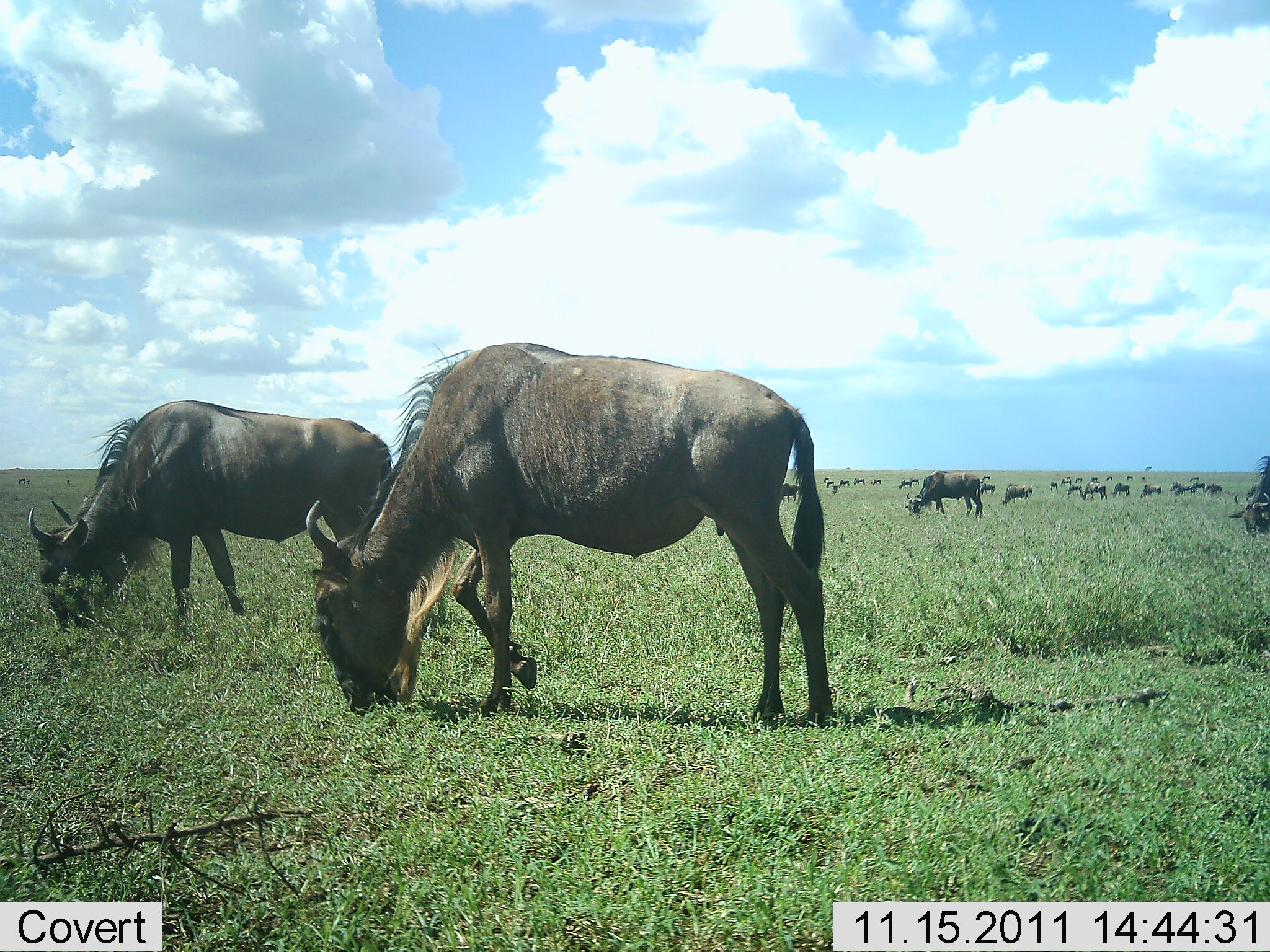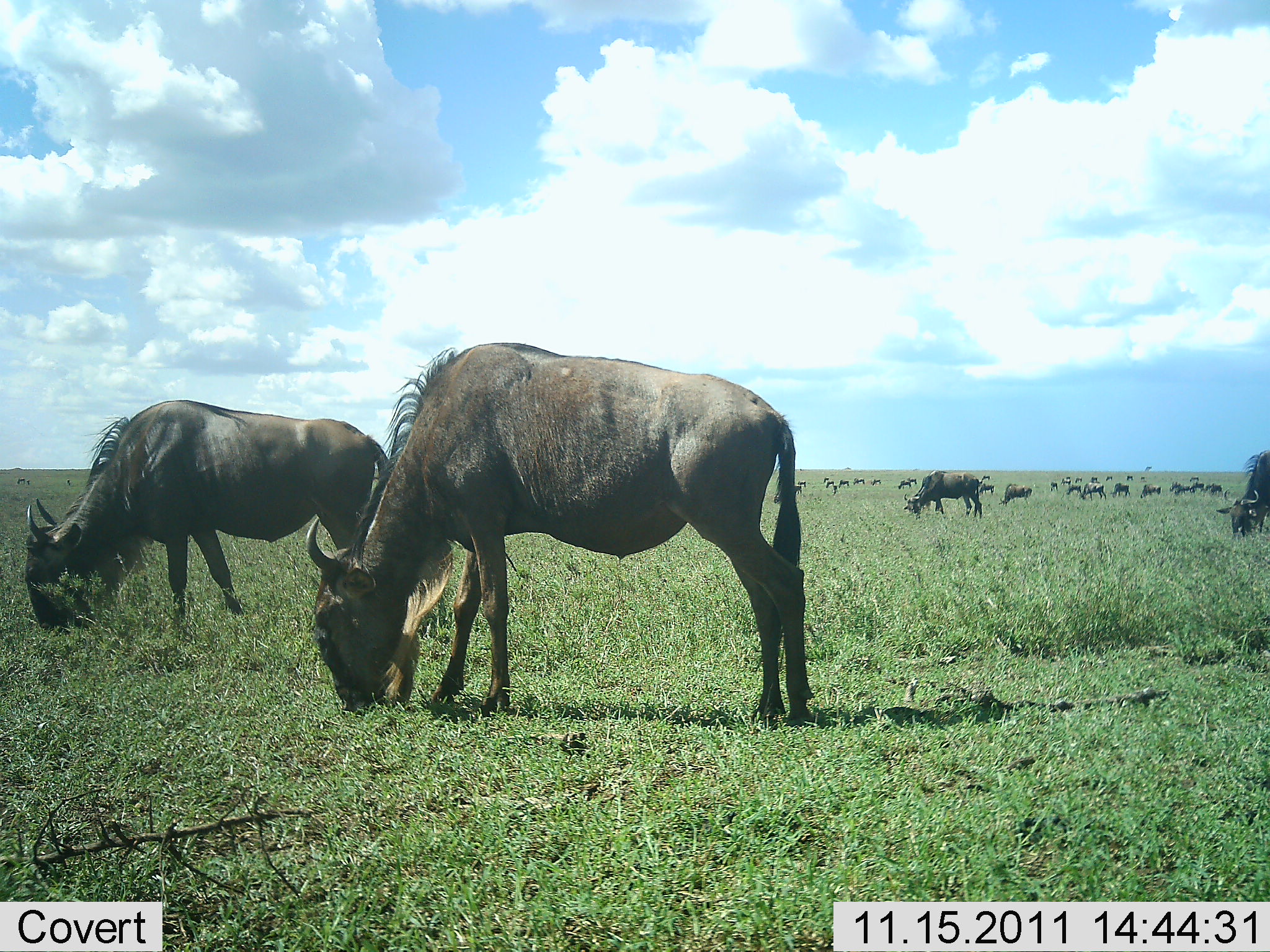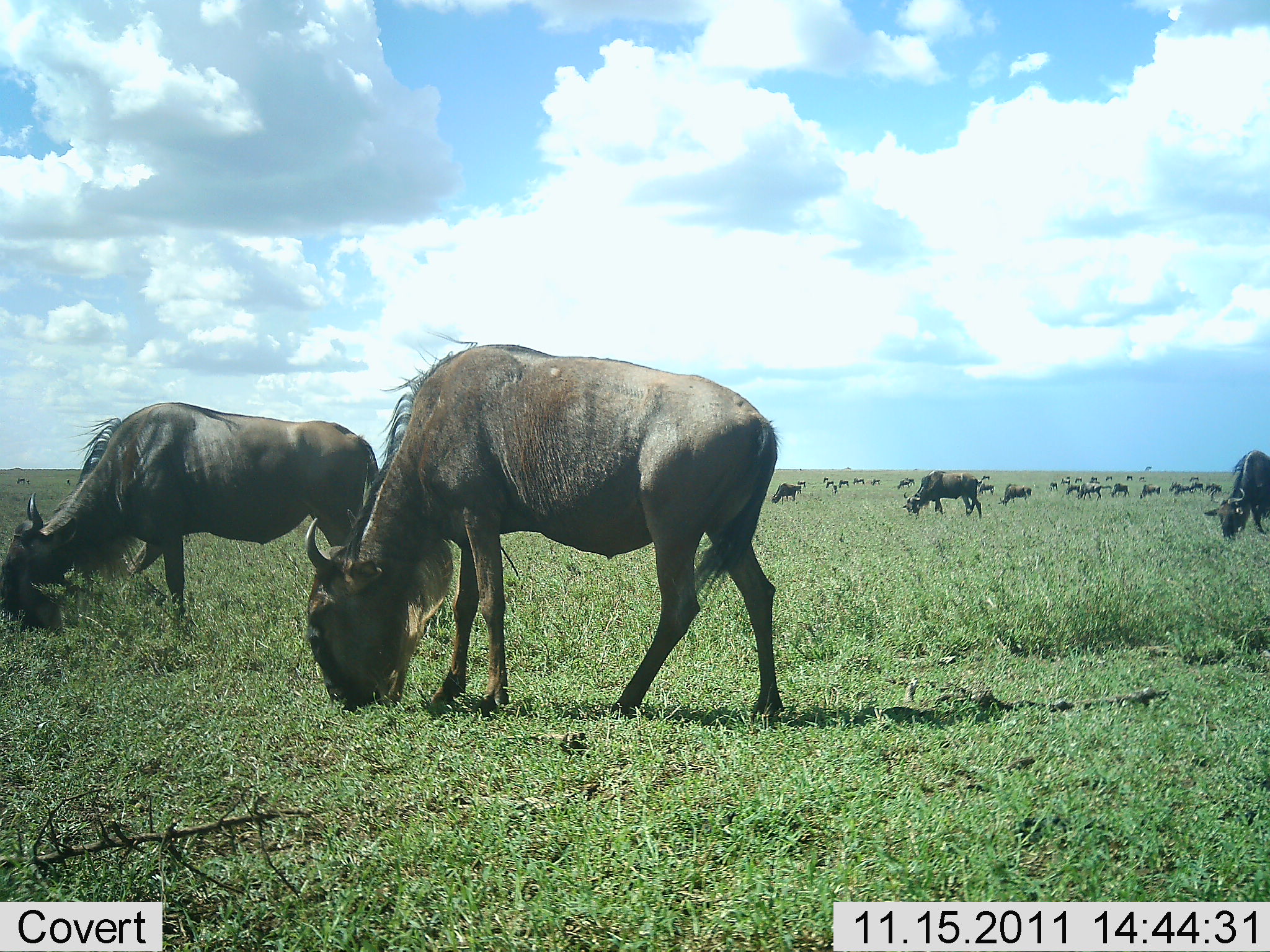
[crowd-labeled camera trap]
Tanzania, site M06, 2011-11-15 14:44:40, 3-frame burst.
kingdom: Animalia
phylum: Chordata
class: Mammalia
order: Artiodactyla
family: Bovidae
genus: Connochaetes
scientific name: Connochaetes taurinus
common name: blue wildebeest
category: wildebeest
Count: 51+.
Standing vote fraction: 33%.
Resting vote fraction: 17%.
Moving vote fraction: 42%.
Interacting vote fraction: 0%.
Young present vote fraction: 0%.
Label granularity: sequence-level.